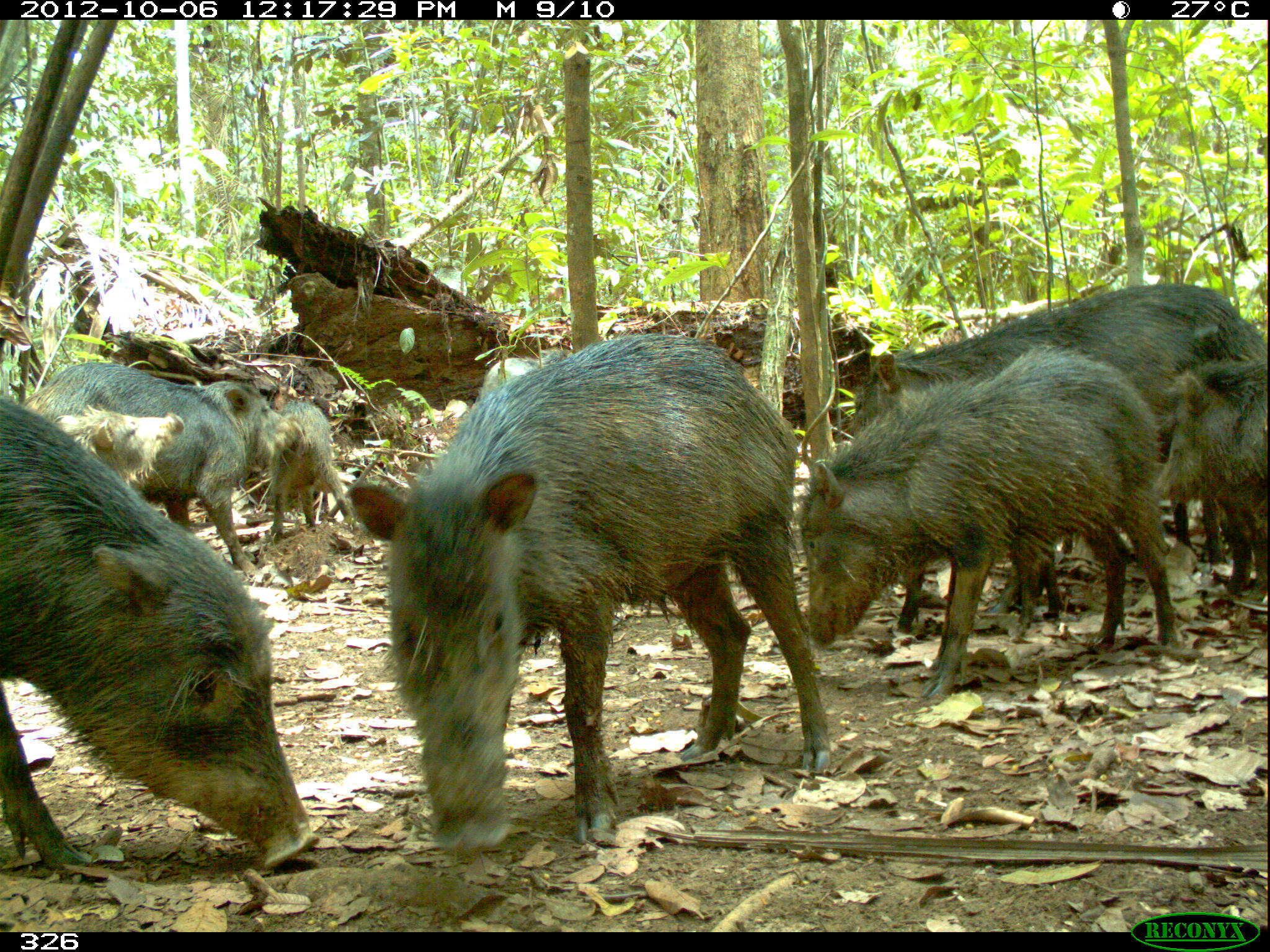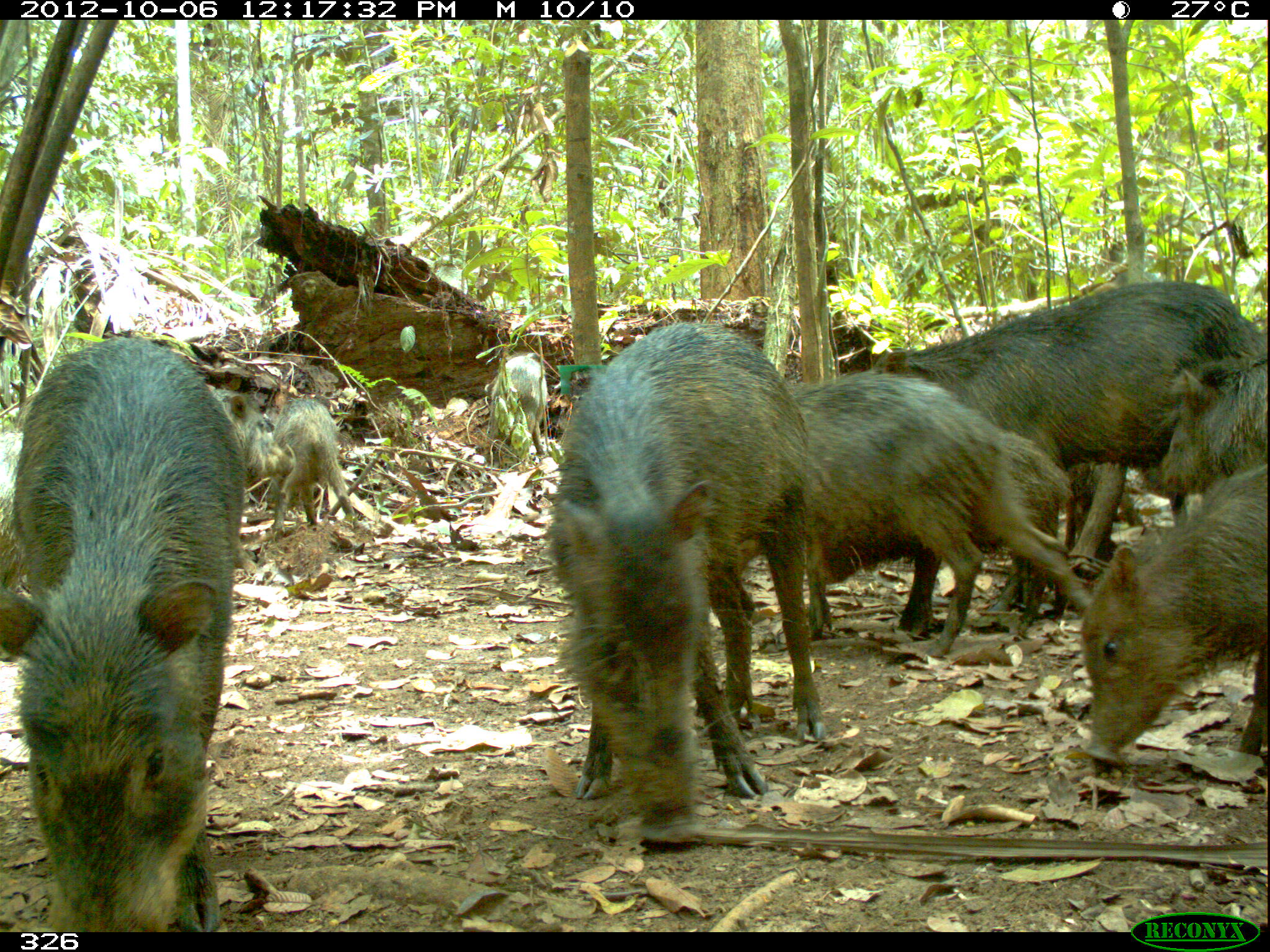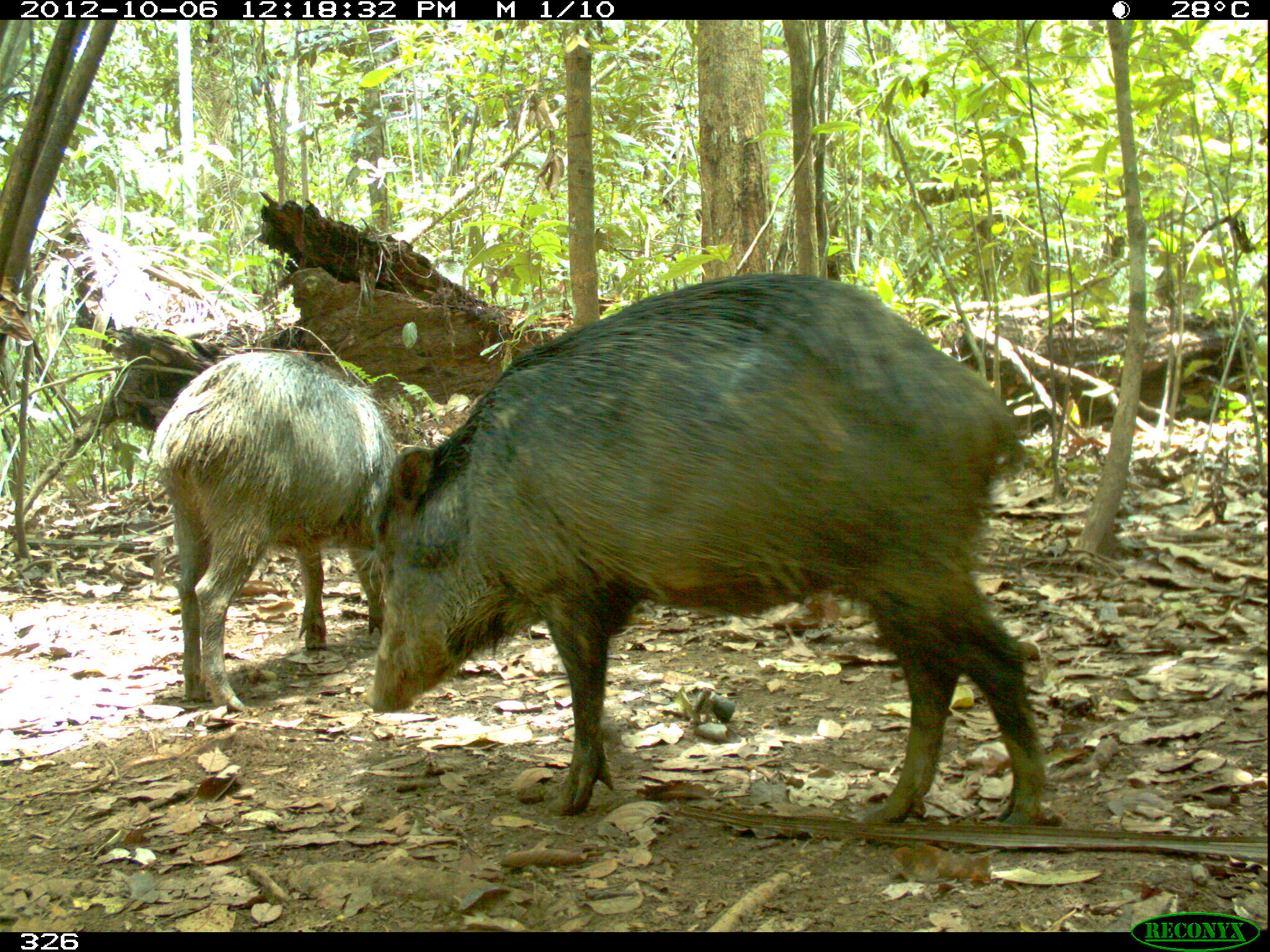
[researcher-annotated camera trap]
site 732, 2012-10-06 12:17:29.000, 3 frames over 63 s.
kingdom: Animalia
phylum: Chordata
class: Mammalia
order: Artiodactyla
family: Tayassuidae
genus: Tayassu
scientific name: Tayassu pecari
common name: white-lipped peccary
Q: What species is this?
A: Tayassu pecari (white-lipped peccary).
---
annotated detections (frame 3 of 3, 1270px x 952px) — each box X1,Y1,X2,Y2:
tayassu pecari: 361,270,1047,826; 150,351,398,712